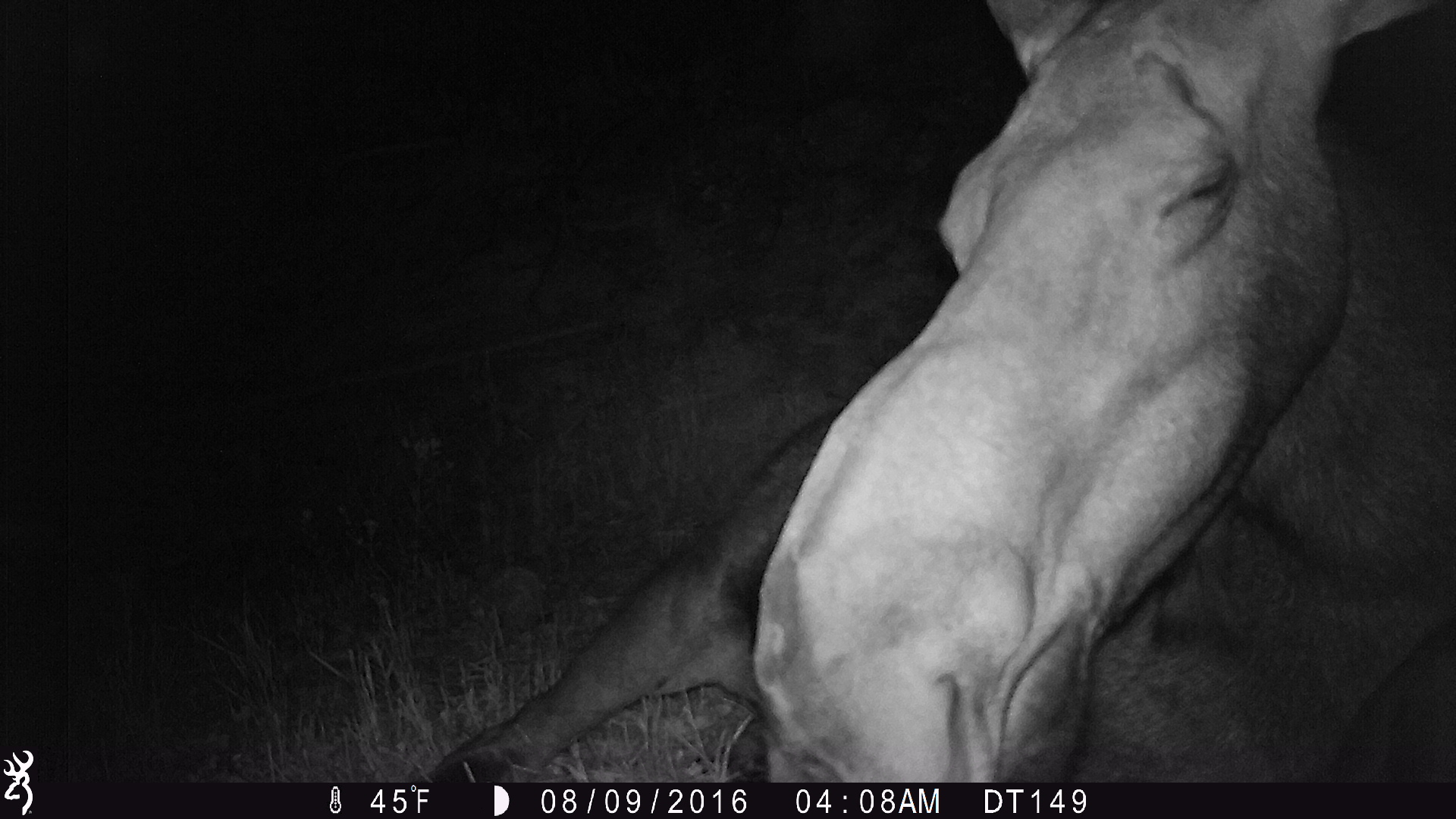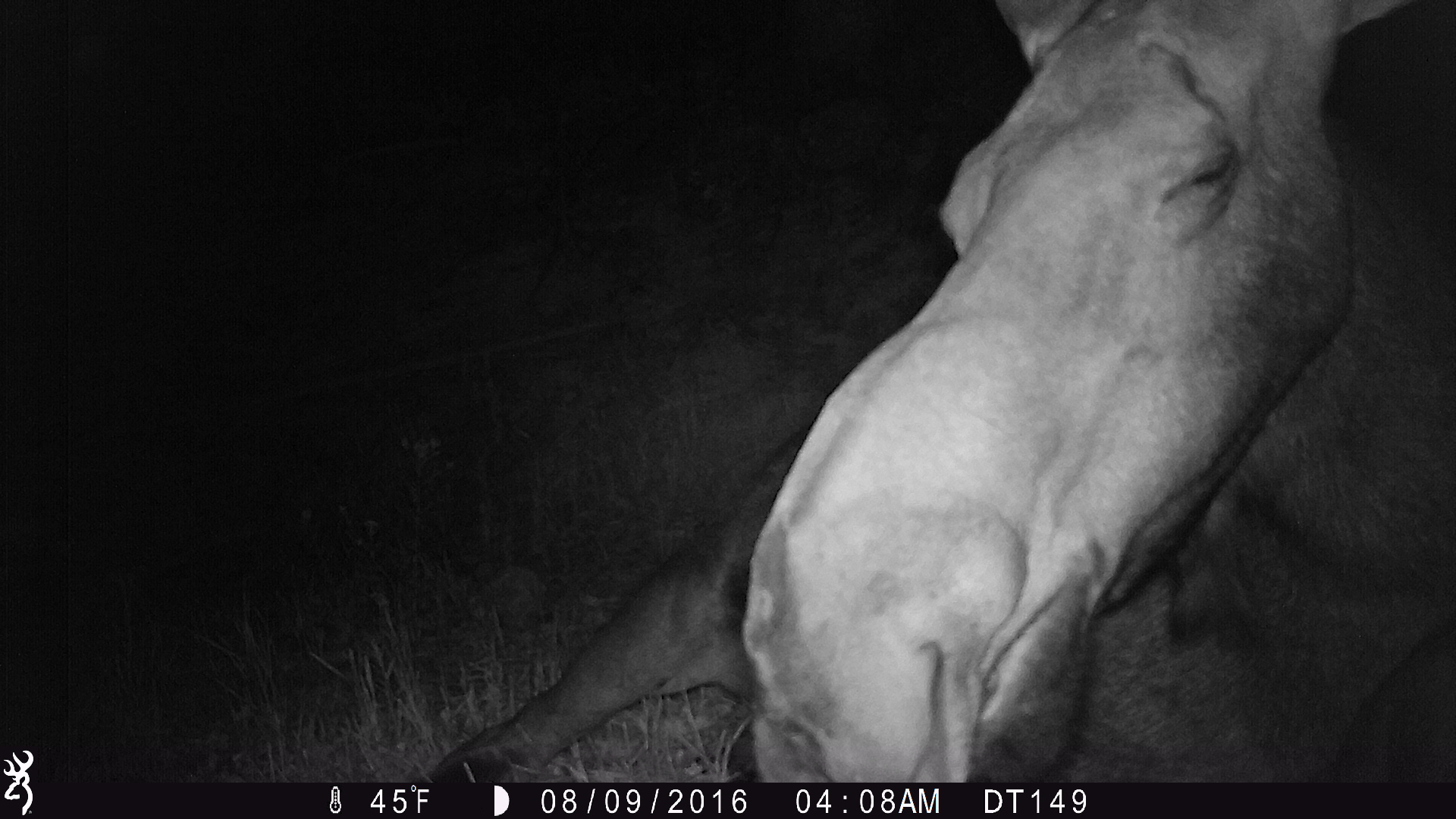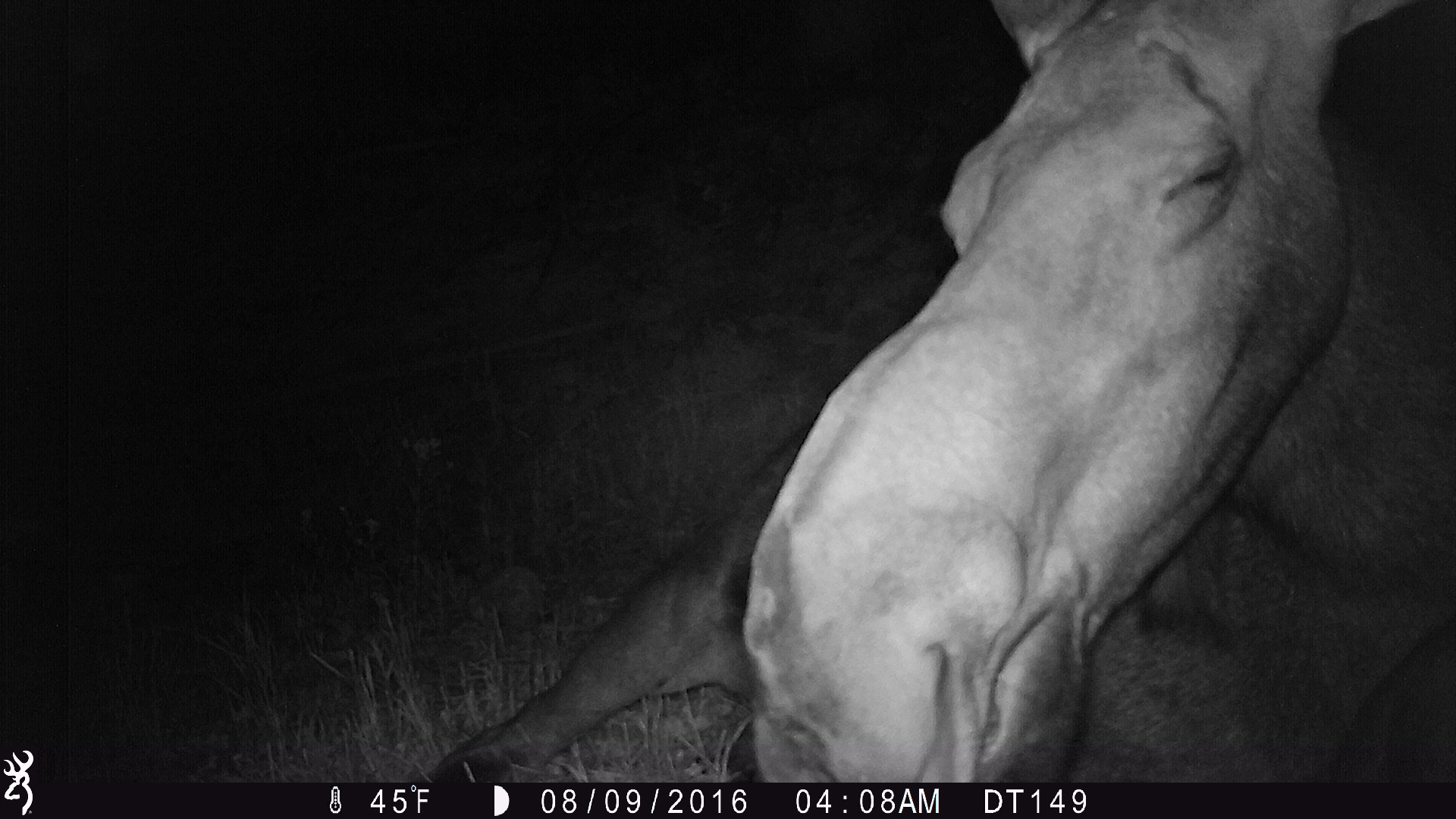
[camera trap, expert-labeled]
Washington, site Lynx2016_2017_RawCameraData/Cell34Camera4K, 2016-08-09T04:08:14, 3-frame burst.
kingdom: Animalia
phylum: Chordata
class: Mammalia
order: Artiodactyla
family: Cervidae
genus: Alces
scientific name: Alces alces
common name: moose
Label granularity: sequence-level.